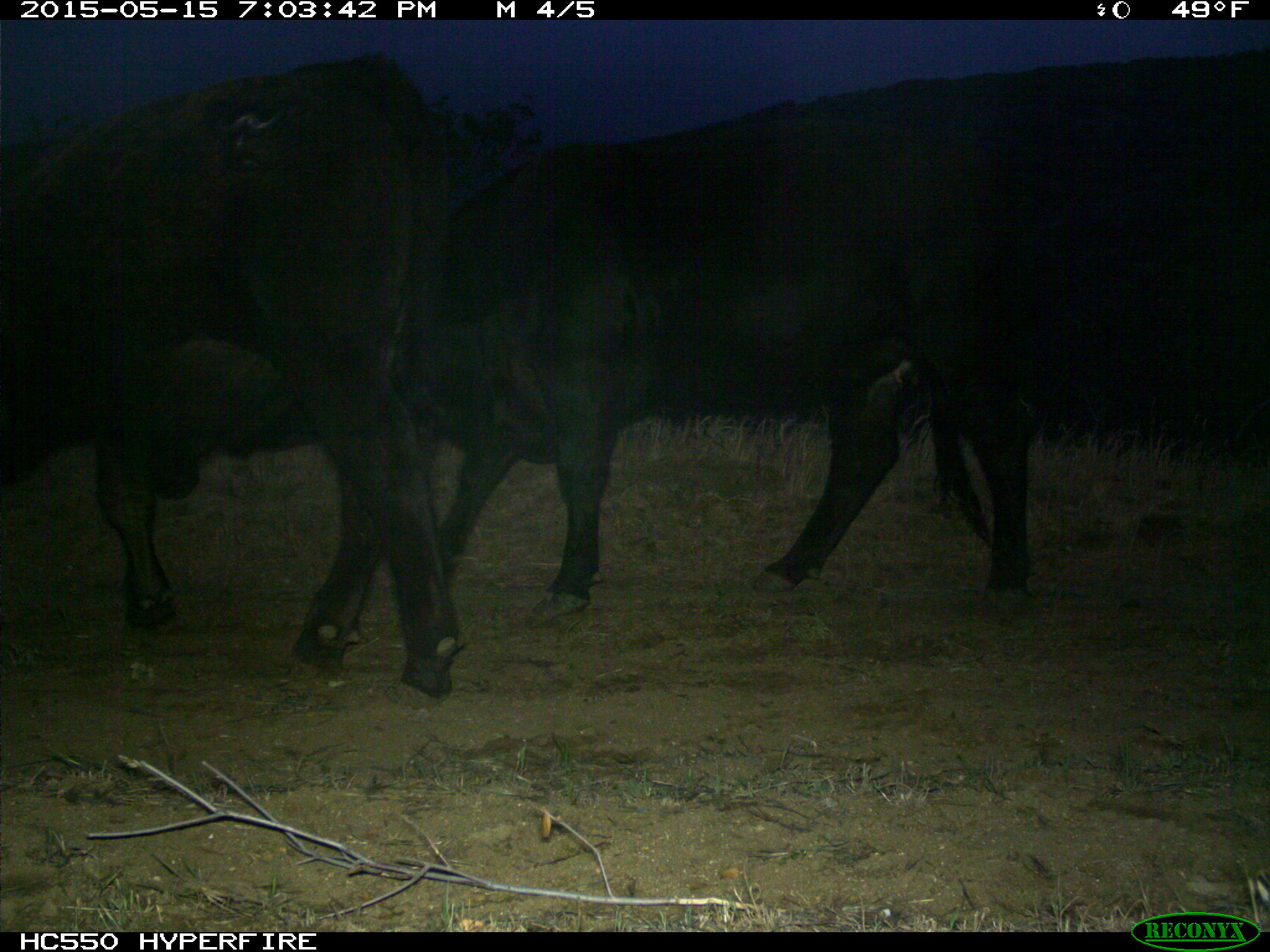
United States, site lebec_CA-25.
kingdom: Animalia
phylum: Chordata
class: Mammalia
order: Artiodactyla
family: Bovidae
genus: Bos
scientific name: Bos taurus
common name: domestic cow